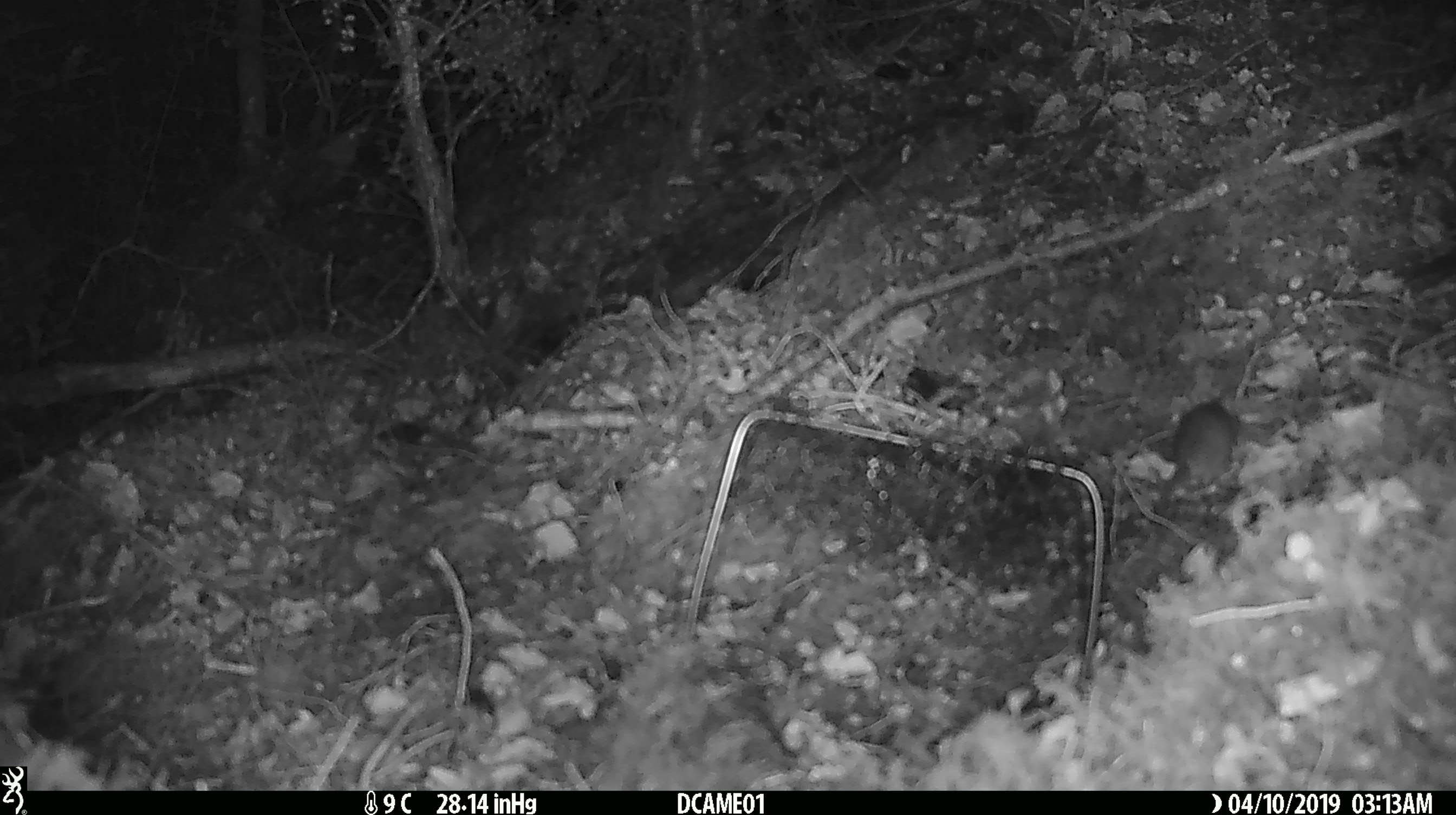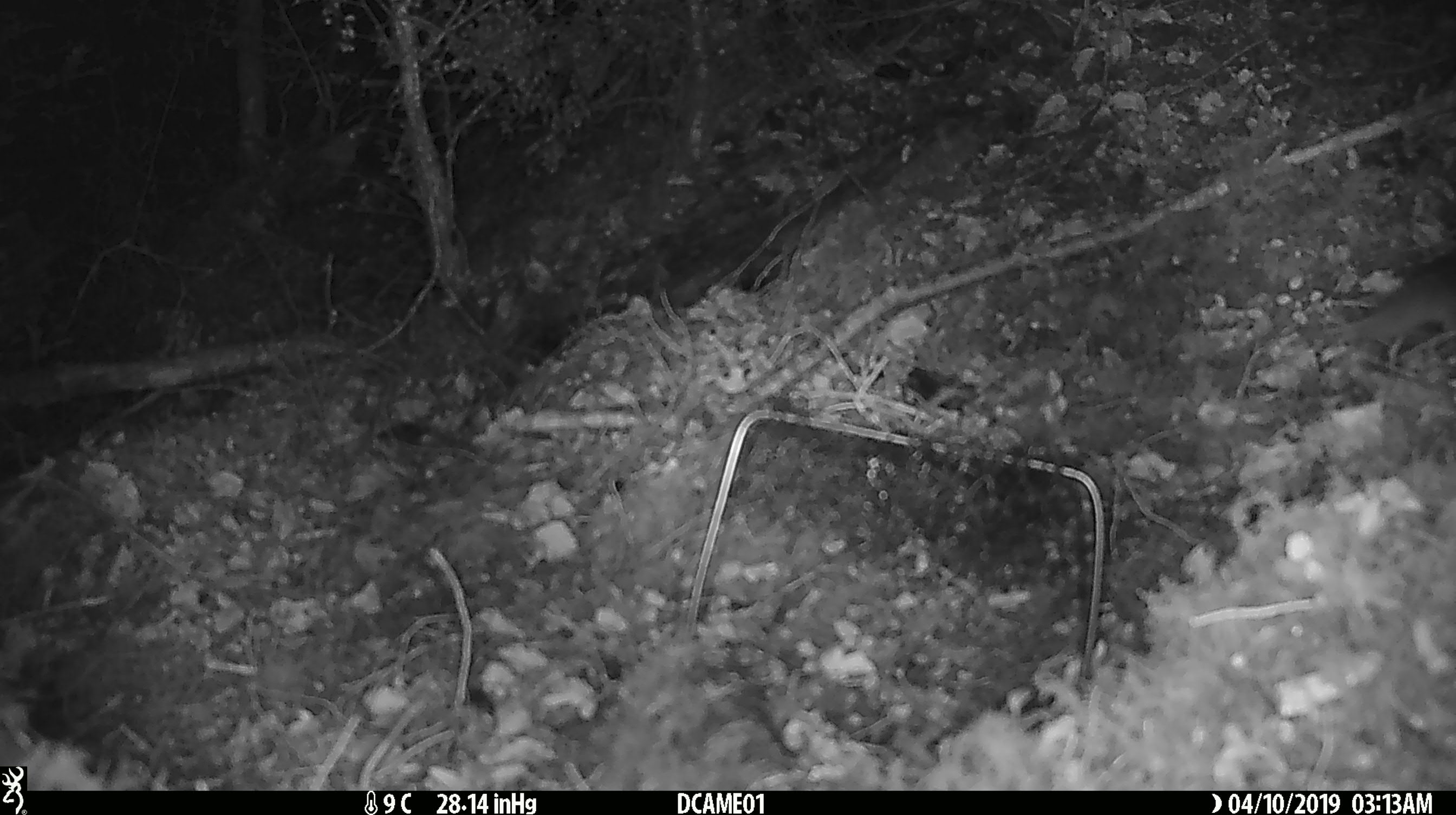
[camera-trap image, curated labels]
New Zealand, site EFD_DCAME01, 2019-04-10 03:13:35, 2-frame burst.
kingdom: Animalia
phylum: Chordata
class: Mammalia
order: Rodentia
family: Muridae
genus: Mus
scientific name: Mus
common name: mouse